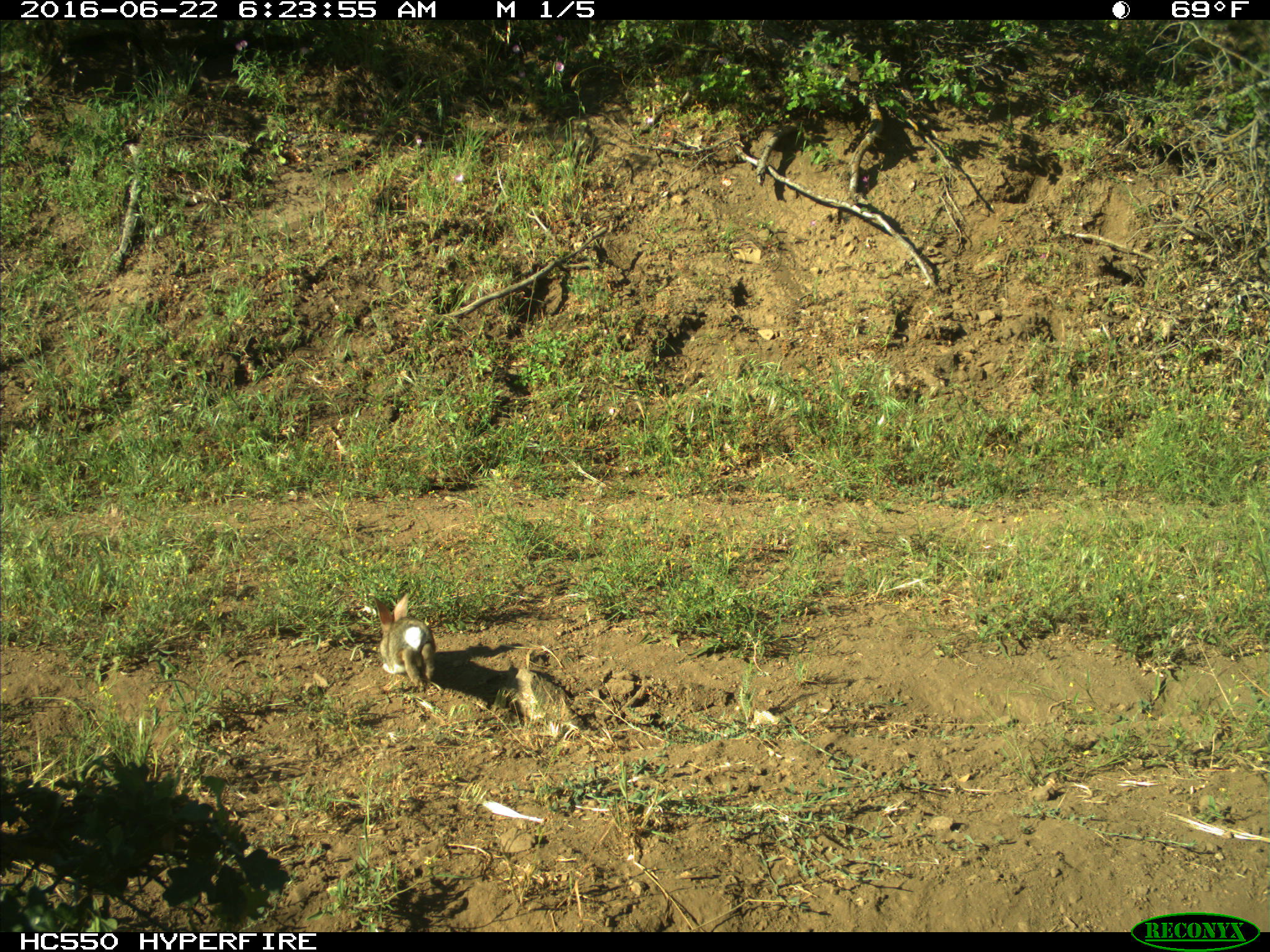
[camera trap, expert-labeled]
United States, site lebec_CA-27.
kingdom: Animalia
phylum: Chordata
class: Mammalia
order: Lagomorpha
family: Leporidae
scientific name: Leporidae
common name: rabbits and hares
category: unidentified rabbit